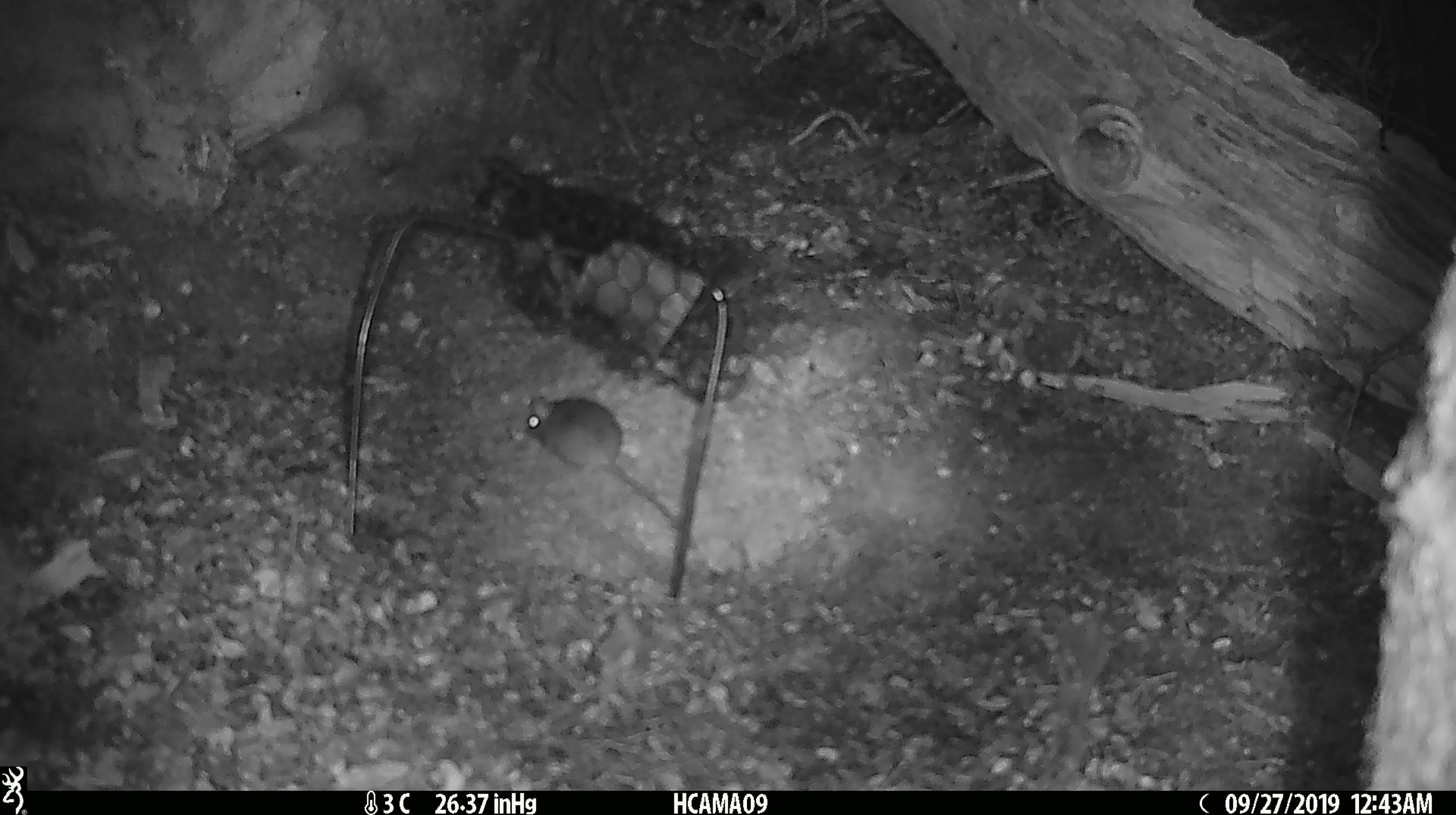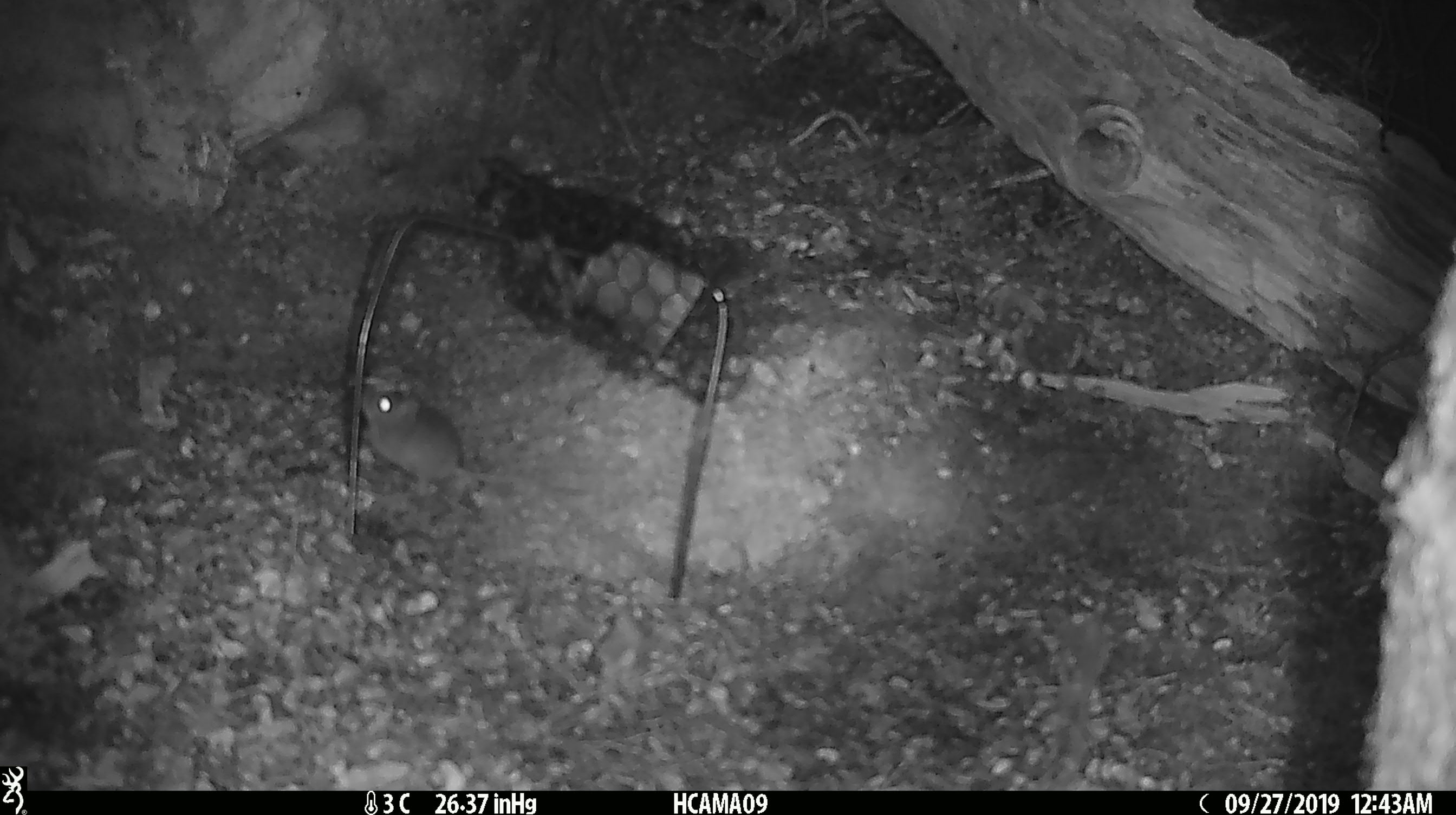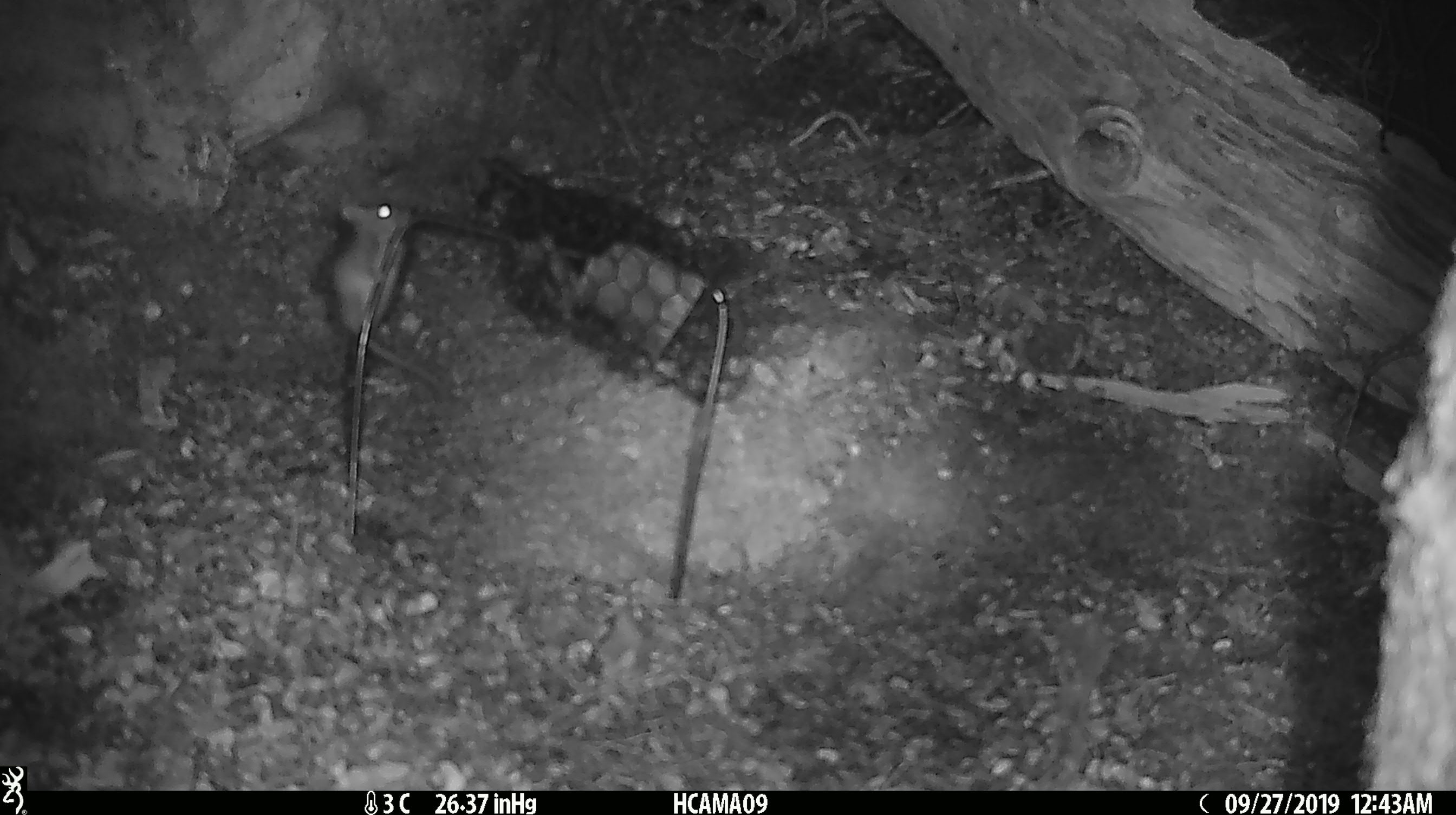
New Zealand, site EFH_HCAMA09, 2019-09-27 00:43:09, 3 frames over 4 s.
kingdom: Animalia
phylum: Chordata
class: Mammalia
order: Rodentia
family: Muridae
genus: Mus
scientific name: Mus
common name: mouse